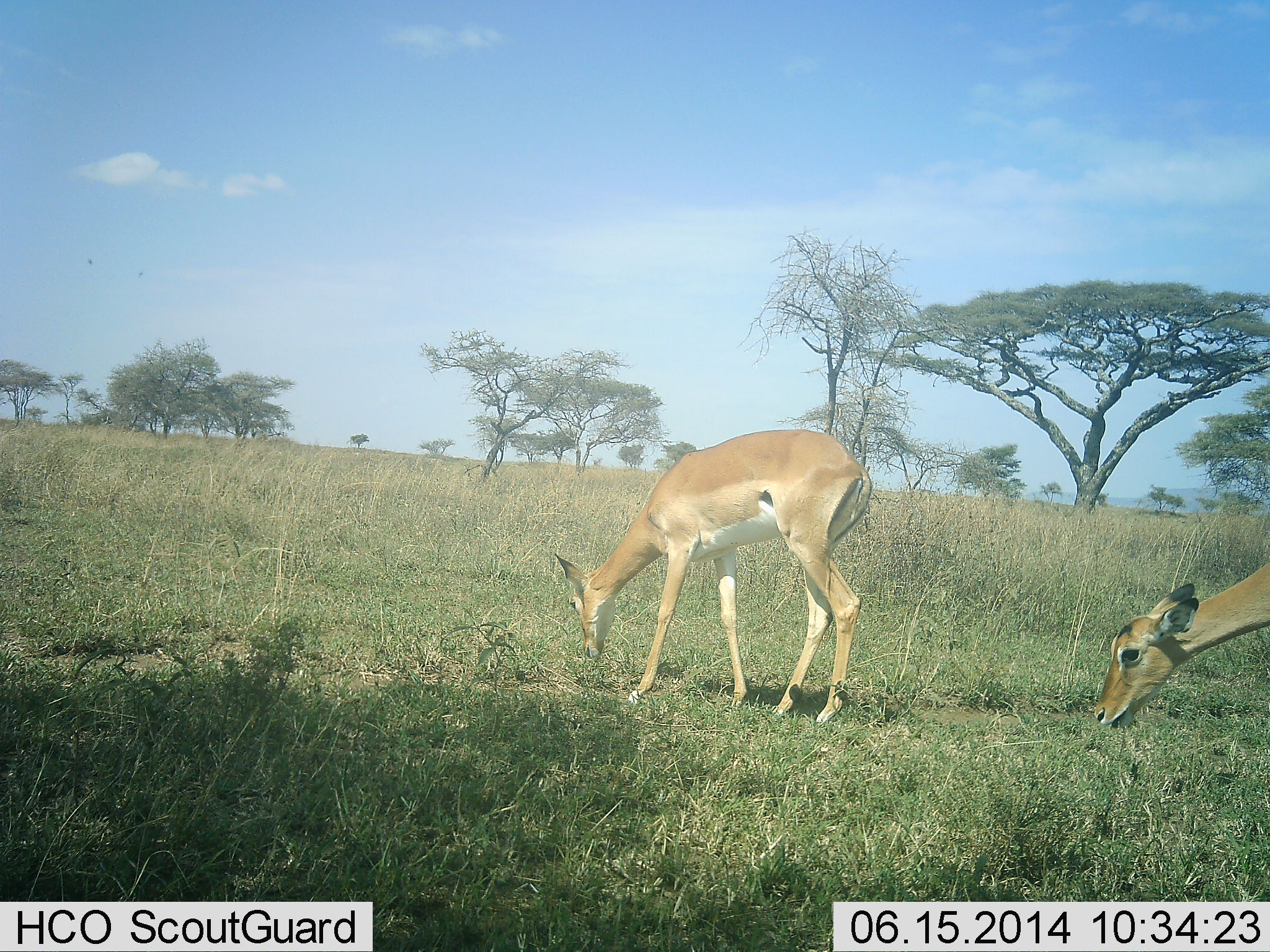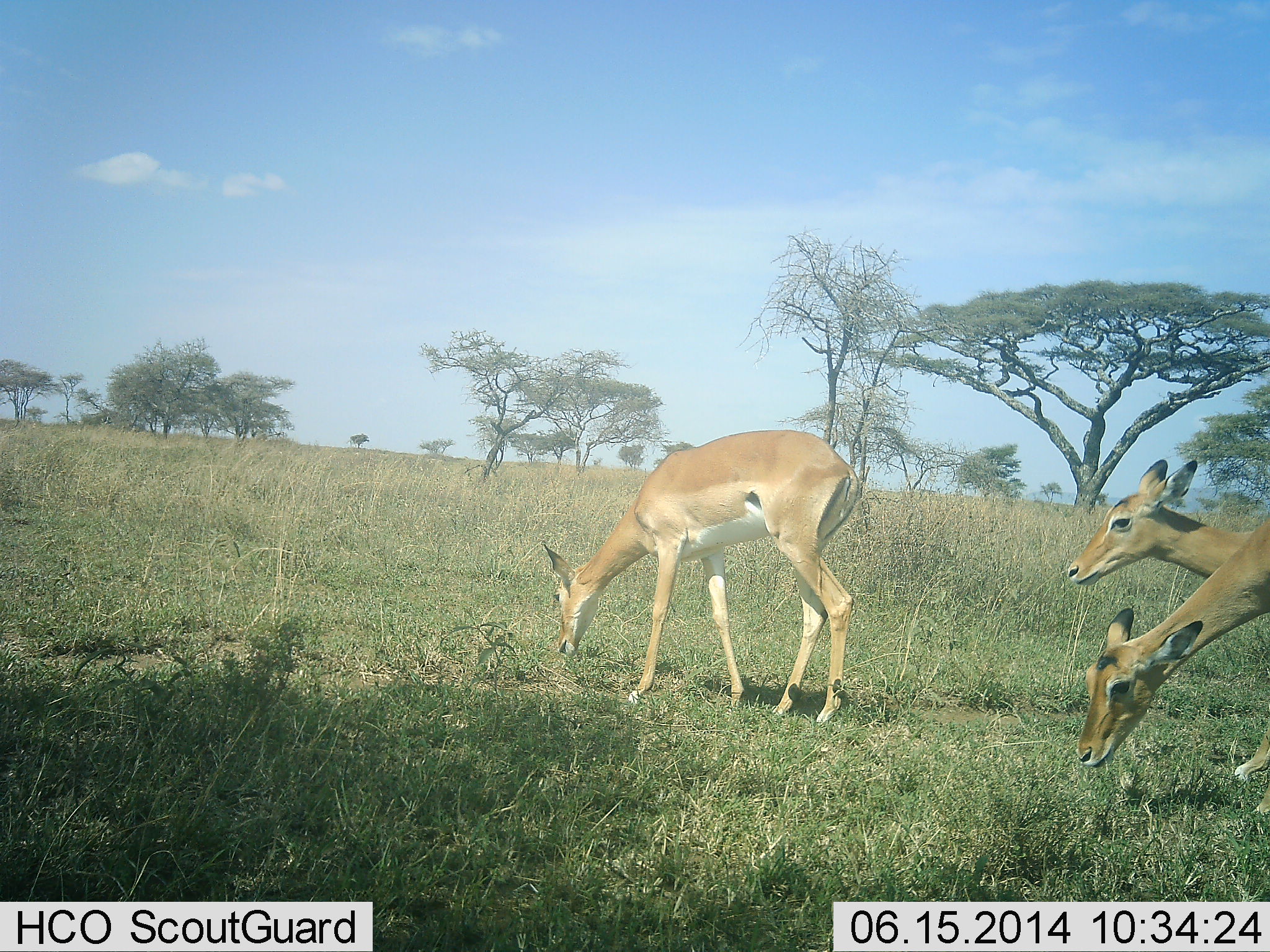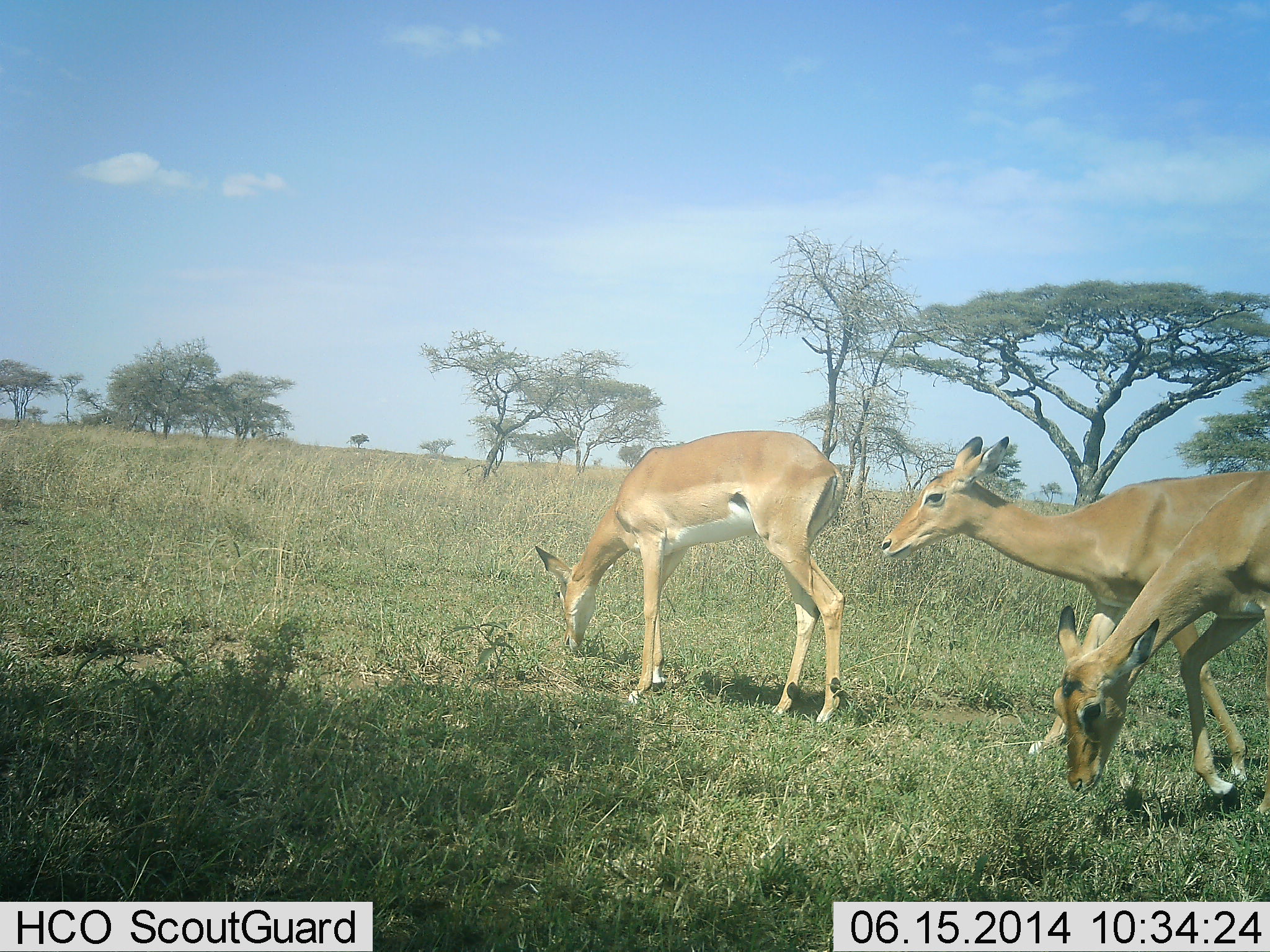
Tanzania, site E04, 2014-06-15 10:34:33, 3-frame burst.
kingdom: Animalia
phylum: Chordata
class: Mammalia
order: Artiodactyla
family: Bovidae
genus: Aepyceros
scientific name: Aepyceros melampus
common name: impala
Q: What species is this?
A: Impala (Aepyceros melampus).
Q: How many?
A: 3.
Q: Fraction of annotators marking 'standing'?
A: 20%.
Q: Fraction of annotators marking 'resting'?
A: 0%.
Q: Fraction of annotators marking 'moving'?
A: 70%.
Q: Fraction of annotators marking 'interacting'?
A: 0%.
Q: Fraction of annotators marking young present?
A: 0%.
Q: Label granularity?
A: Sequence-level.